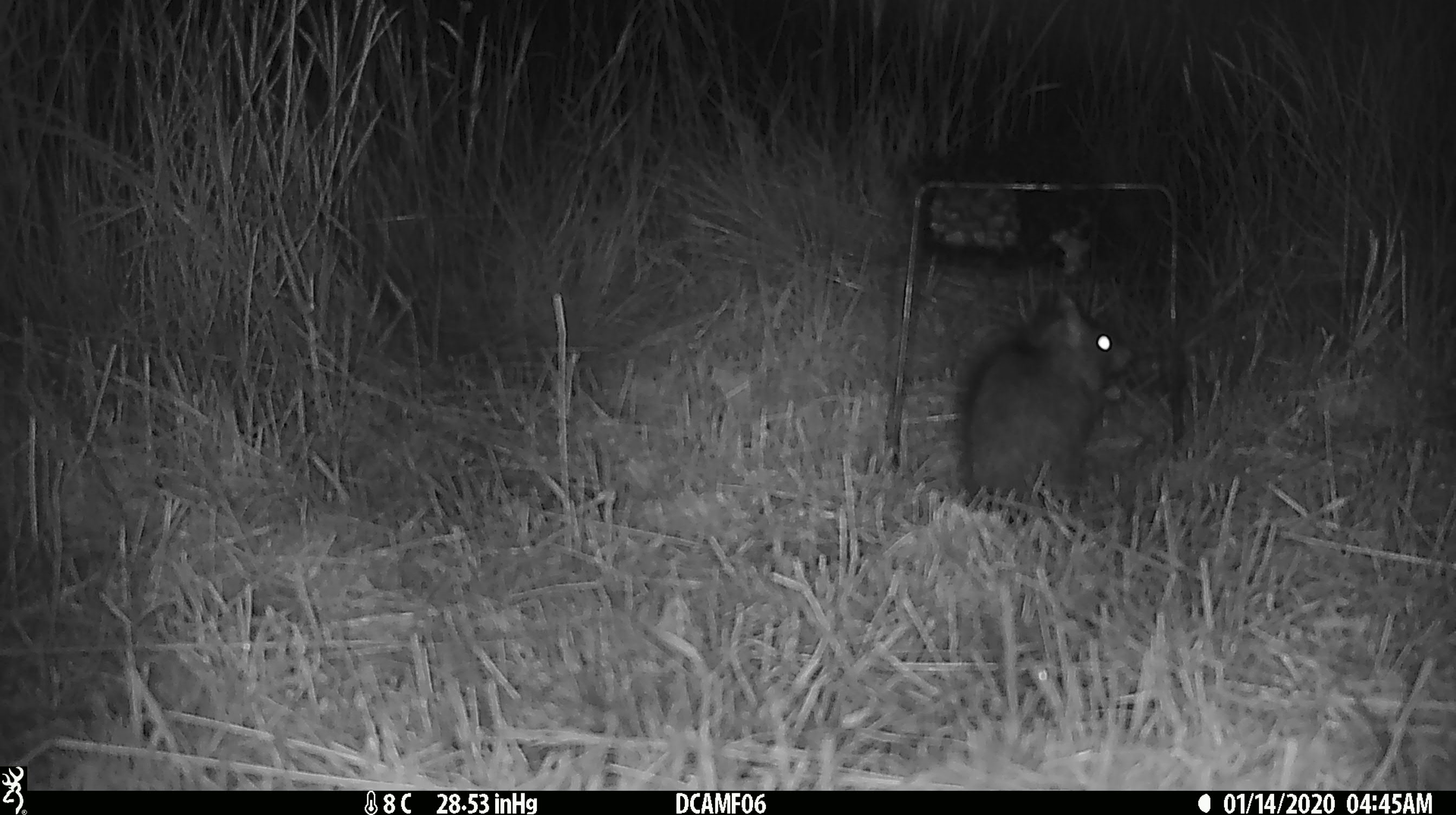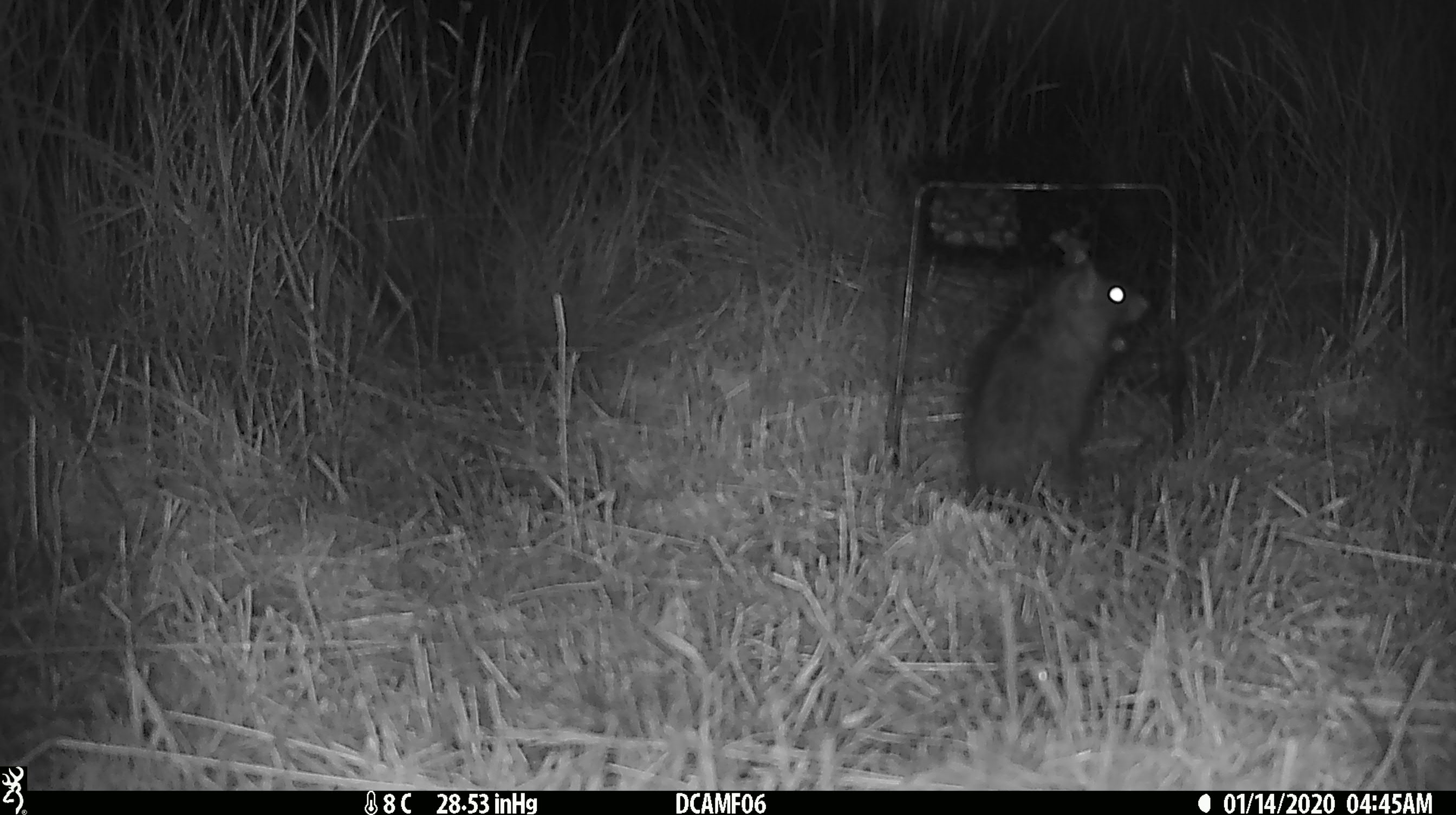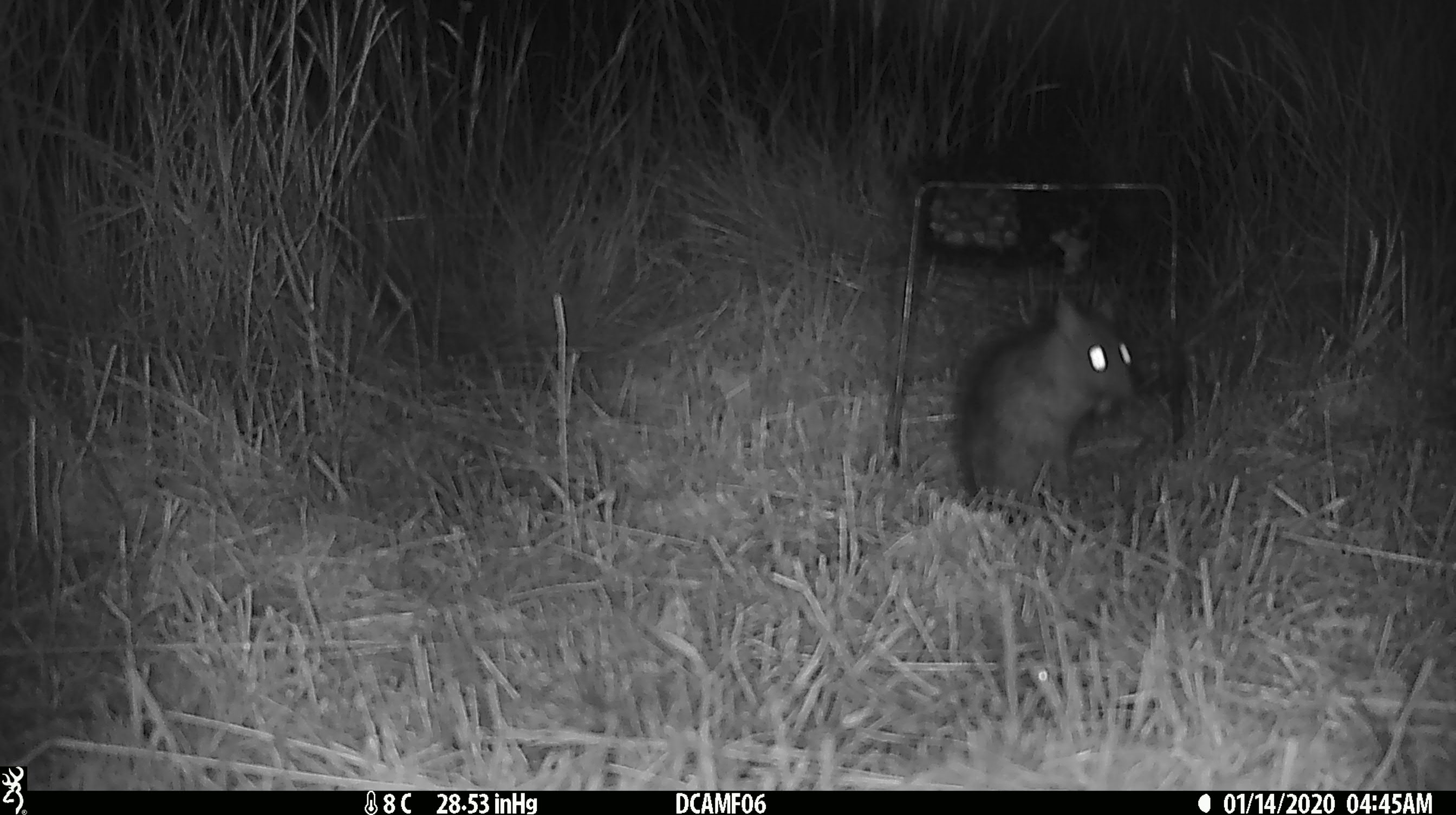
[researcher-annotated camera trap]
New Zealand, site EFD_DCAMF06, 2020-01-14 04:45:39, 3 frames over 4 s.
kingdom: Animalia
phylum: Chordata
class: Mammalia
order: Rodentia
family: Muridae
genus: Rattus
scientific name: Rattus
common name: rat